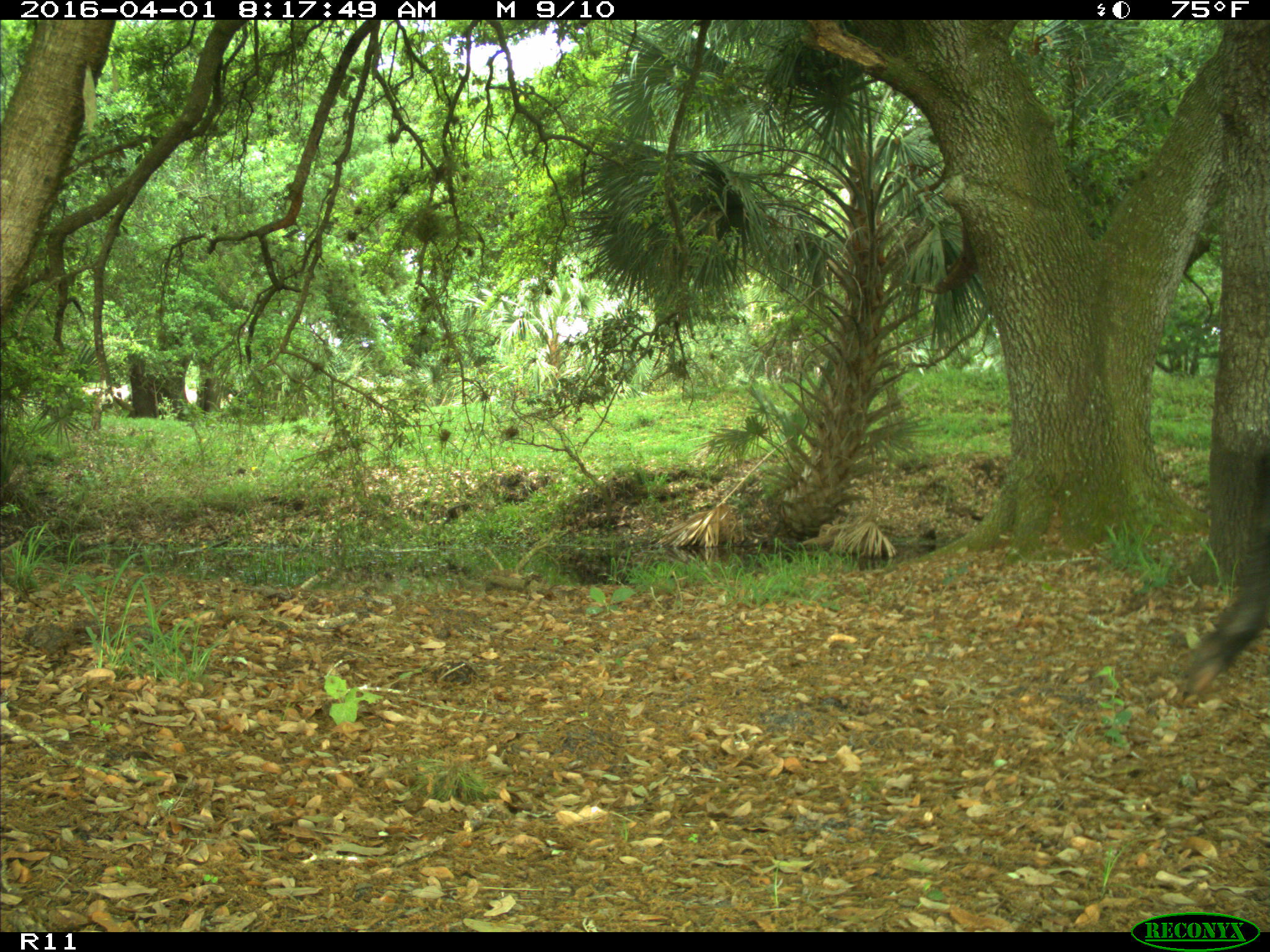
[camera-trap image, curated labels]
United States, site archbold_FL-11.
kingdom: Animalia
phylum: Chordata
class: Mammalia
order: Artiodactyla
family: Bovidae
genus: Bos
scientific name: Bos taurus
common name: domestic cow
Bos taurus (domestic cow).